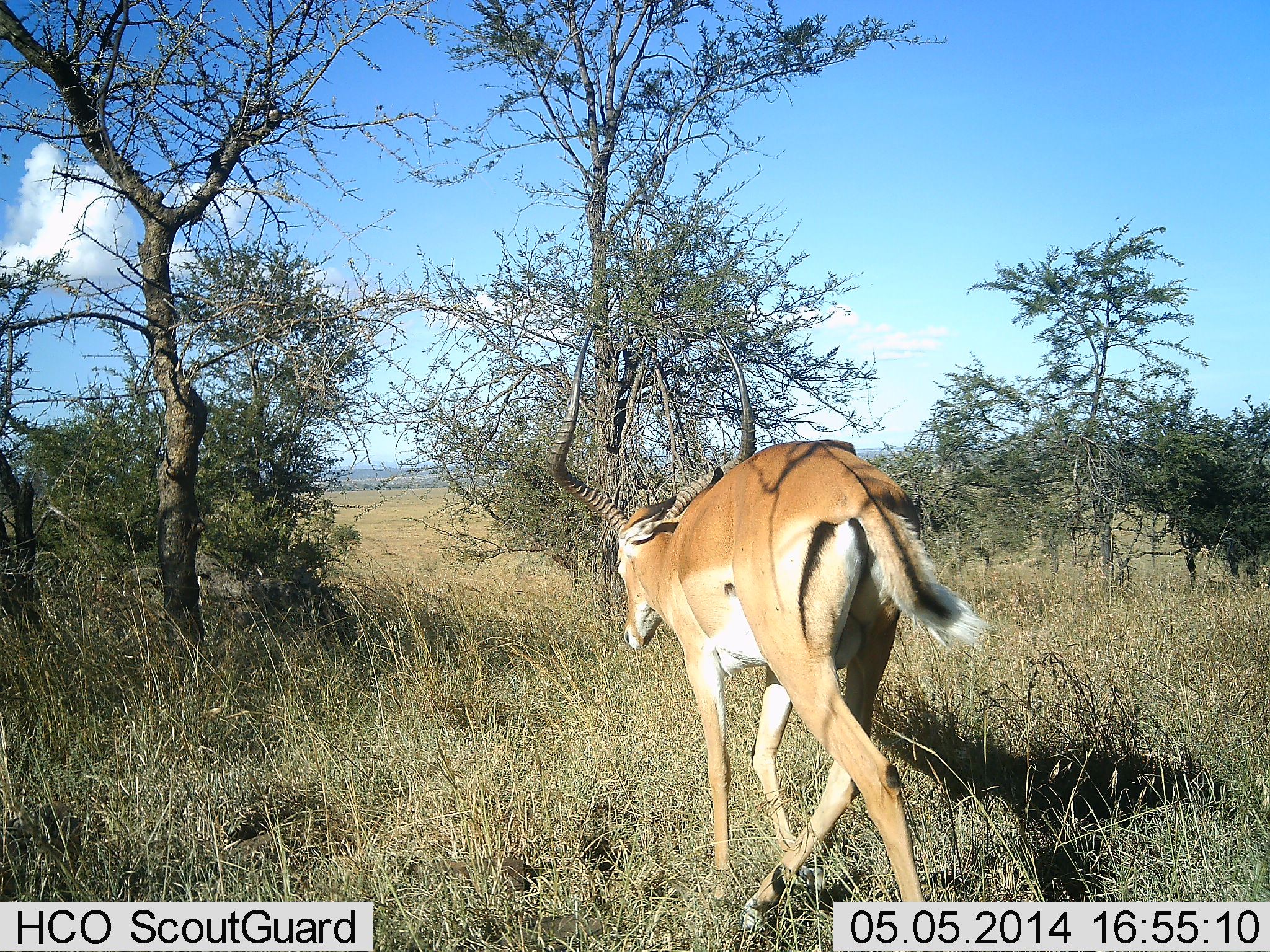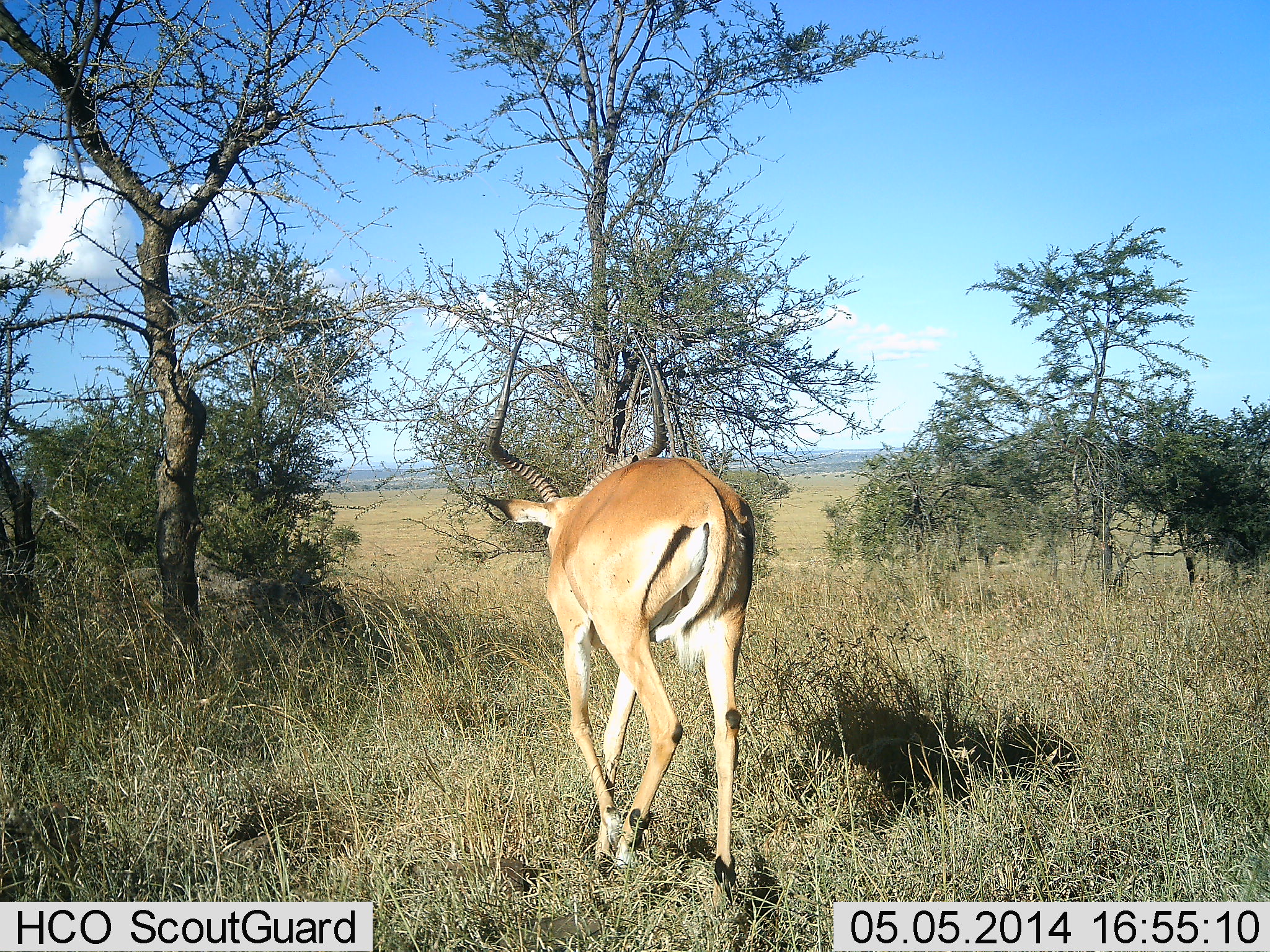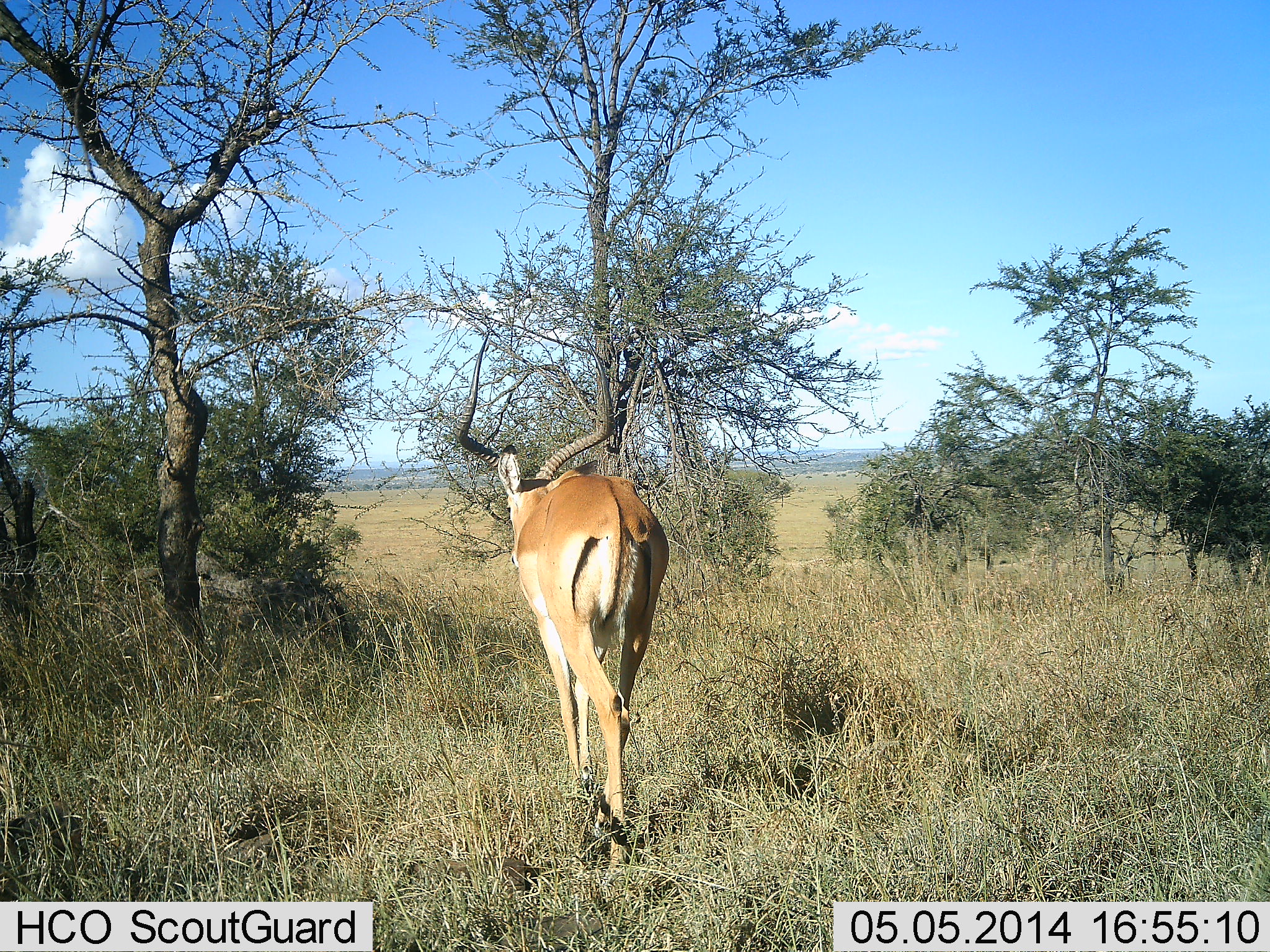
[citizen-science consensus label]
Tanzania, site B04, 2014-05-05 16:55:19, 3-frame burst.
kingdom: Animalia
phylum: Chordata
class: Mammalia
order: Artiodactyla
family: Bovidae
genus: Aepyceros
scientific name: Aepyceros melampus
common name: impala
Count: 1.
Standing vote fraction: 0%.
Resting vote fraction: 0%.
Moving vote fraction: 100%.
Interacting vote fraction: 0%.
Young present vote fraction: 0%.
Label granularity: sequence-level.